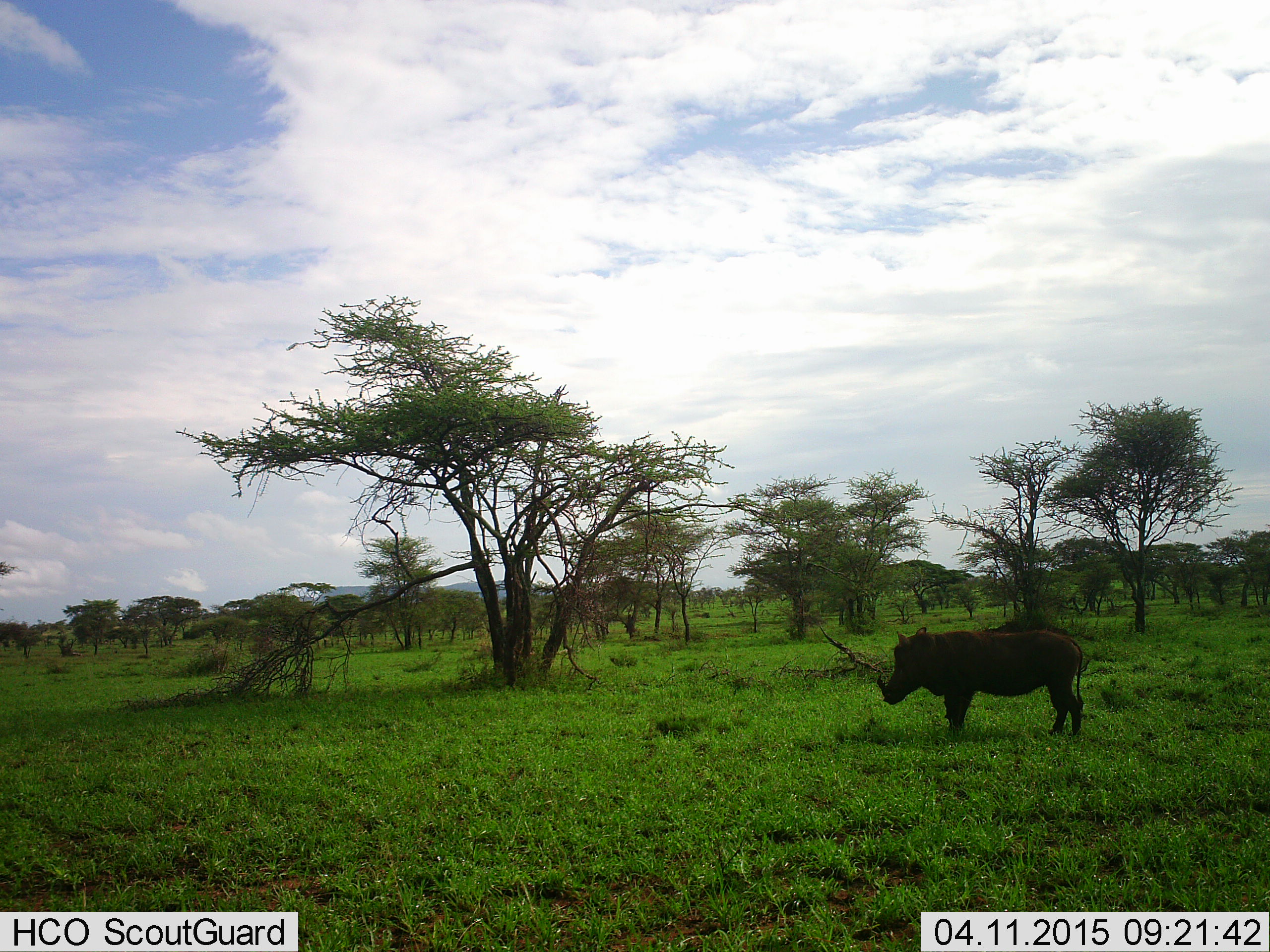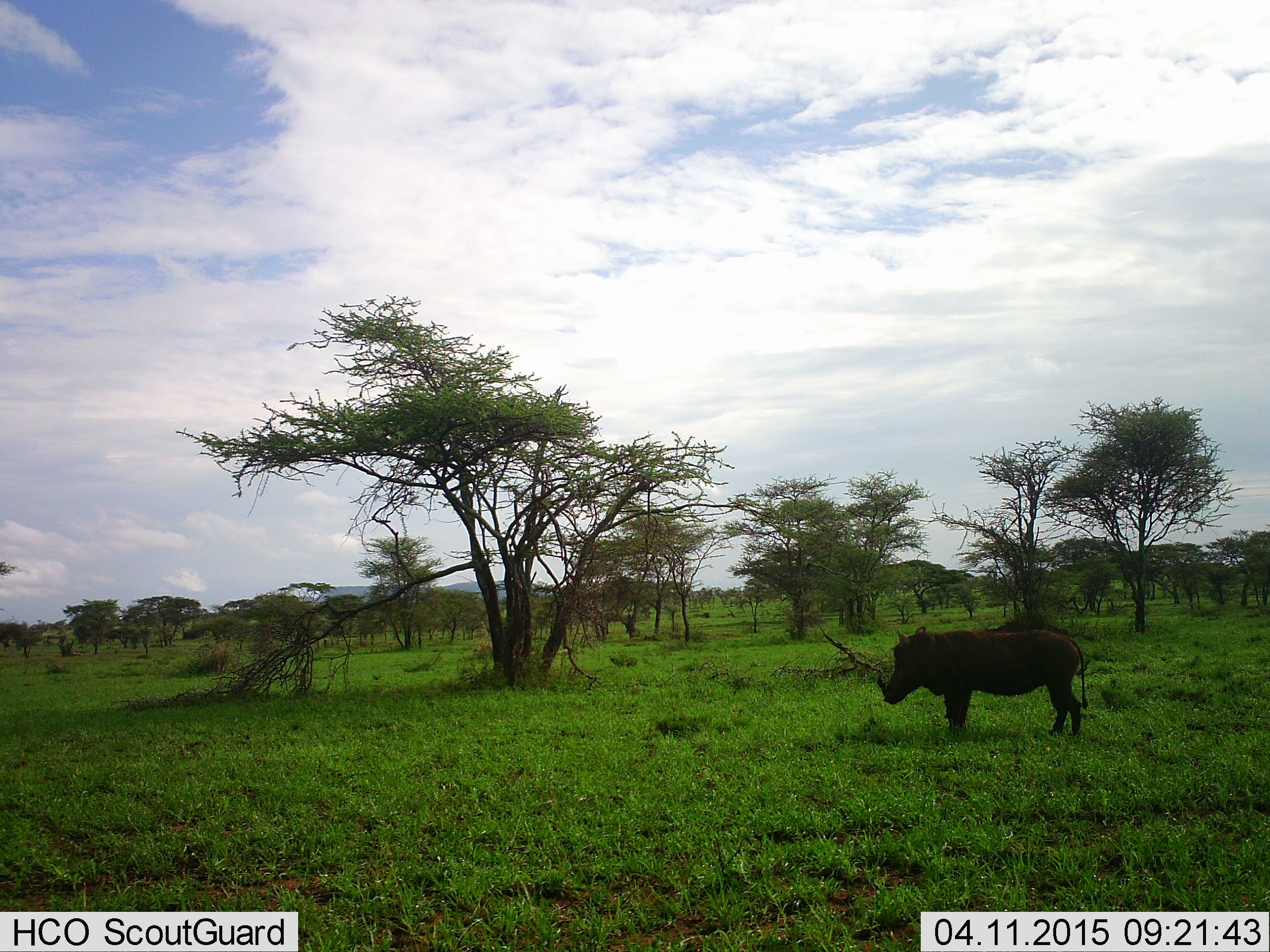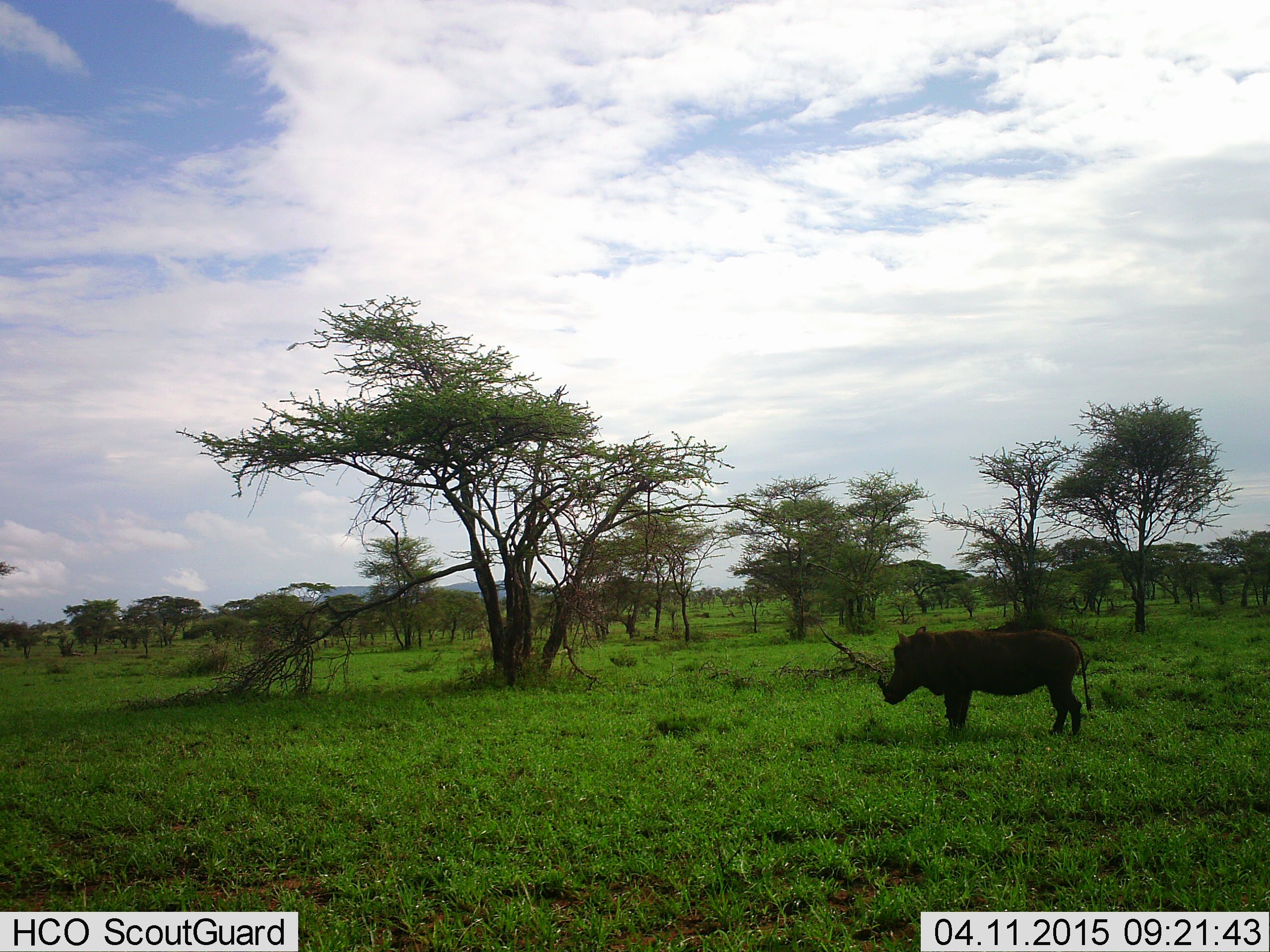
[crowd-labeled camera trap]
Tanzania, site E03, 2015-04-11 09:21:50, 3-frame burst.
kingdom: Animalia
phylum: Chordata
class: Mammalia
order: Artiodactyla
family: Suidae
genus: Phacochoerus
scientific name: Phacochoerus africanus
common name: warthog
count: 1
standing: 90%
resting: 0%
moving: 10%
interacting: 0%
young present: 0%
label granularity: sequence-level